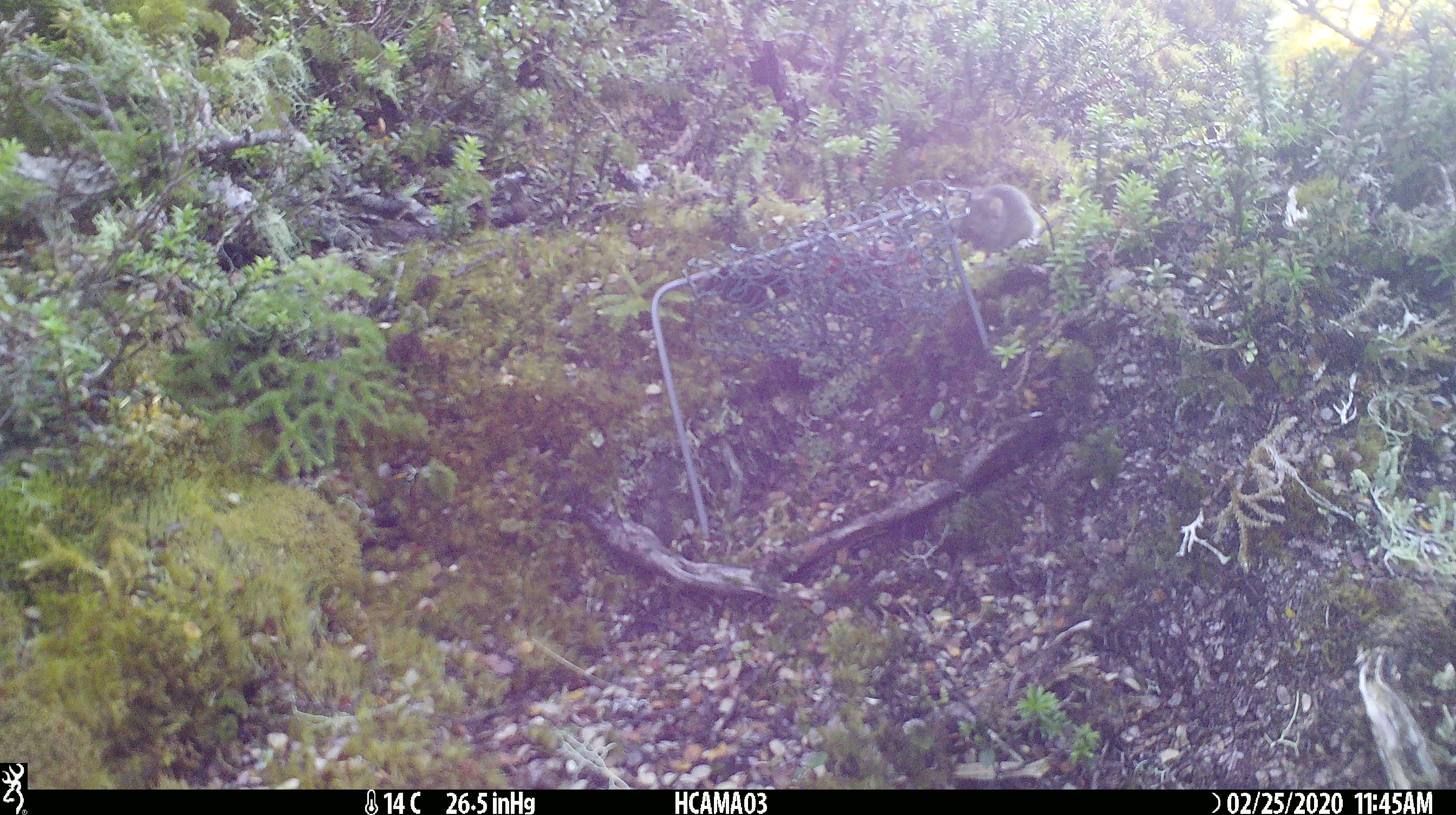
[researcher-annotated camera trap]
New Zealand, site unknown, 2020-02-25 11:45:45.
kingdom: Animalia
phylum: Chordata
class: Mammalia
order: Rodentia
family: Muridae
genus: Mus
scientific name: Mus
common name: mouse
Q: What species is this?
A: Mouse (Mus).